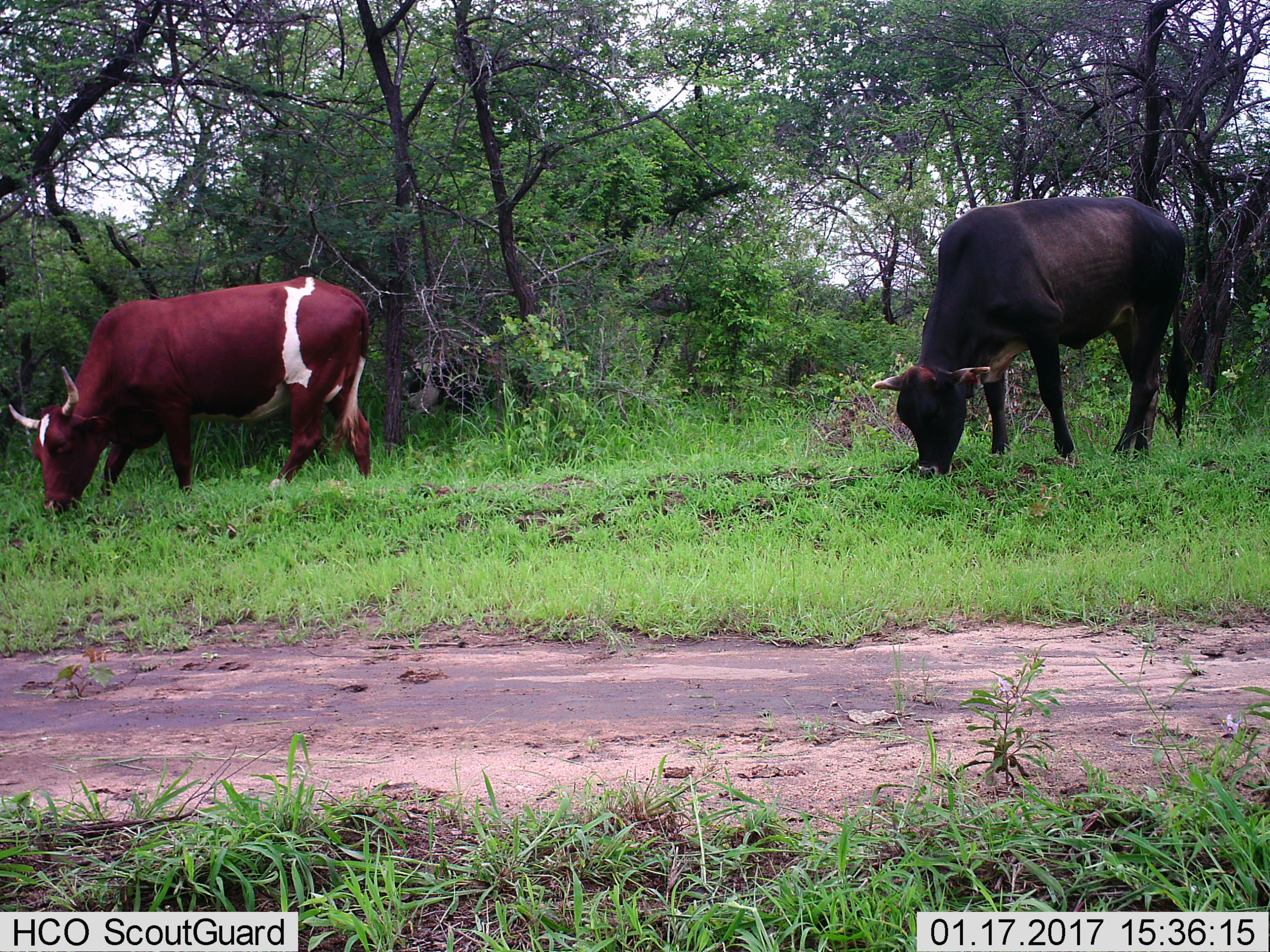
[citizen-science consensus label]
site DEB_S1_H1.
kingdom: Animalia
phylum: Chordata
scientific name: Vertebrata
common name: domestic animal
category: domesticanimal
Domesticanimal (domestic animal) (Vertebrata), count 2. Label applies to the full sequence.